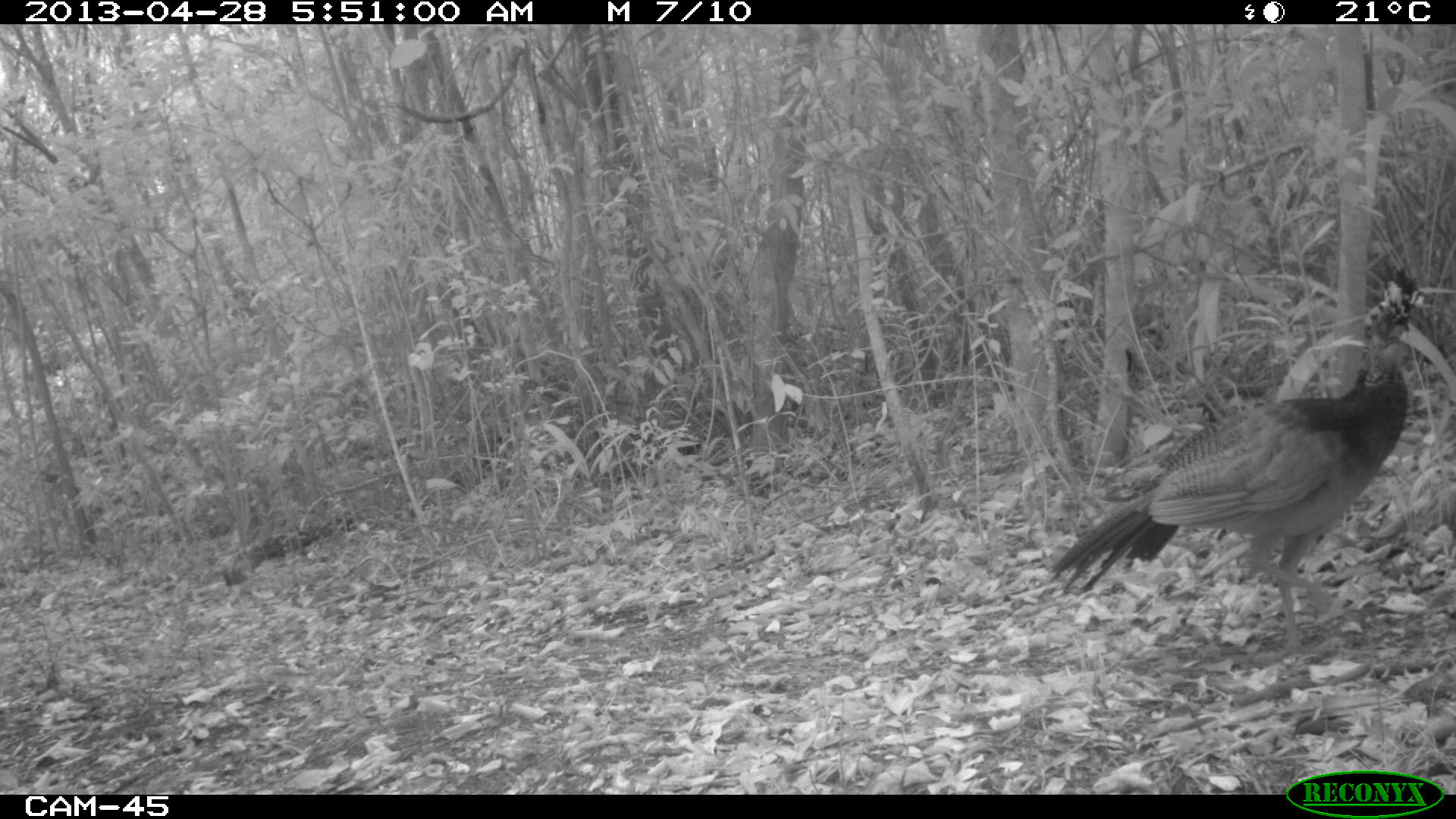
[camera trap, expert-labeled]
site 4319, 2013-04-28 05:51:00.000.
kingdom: Animalia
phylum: Chordata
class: Aves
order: Galliformes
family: Cracidae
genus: Crax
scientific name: Crax rubra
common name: great curassow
Crax rubra (great curassow), count 1, sex female.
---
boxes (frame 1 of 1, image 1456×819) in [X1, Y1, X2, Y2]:
crax rubra: [1045, 260, 1456, 662]